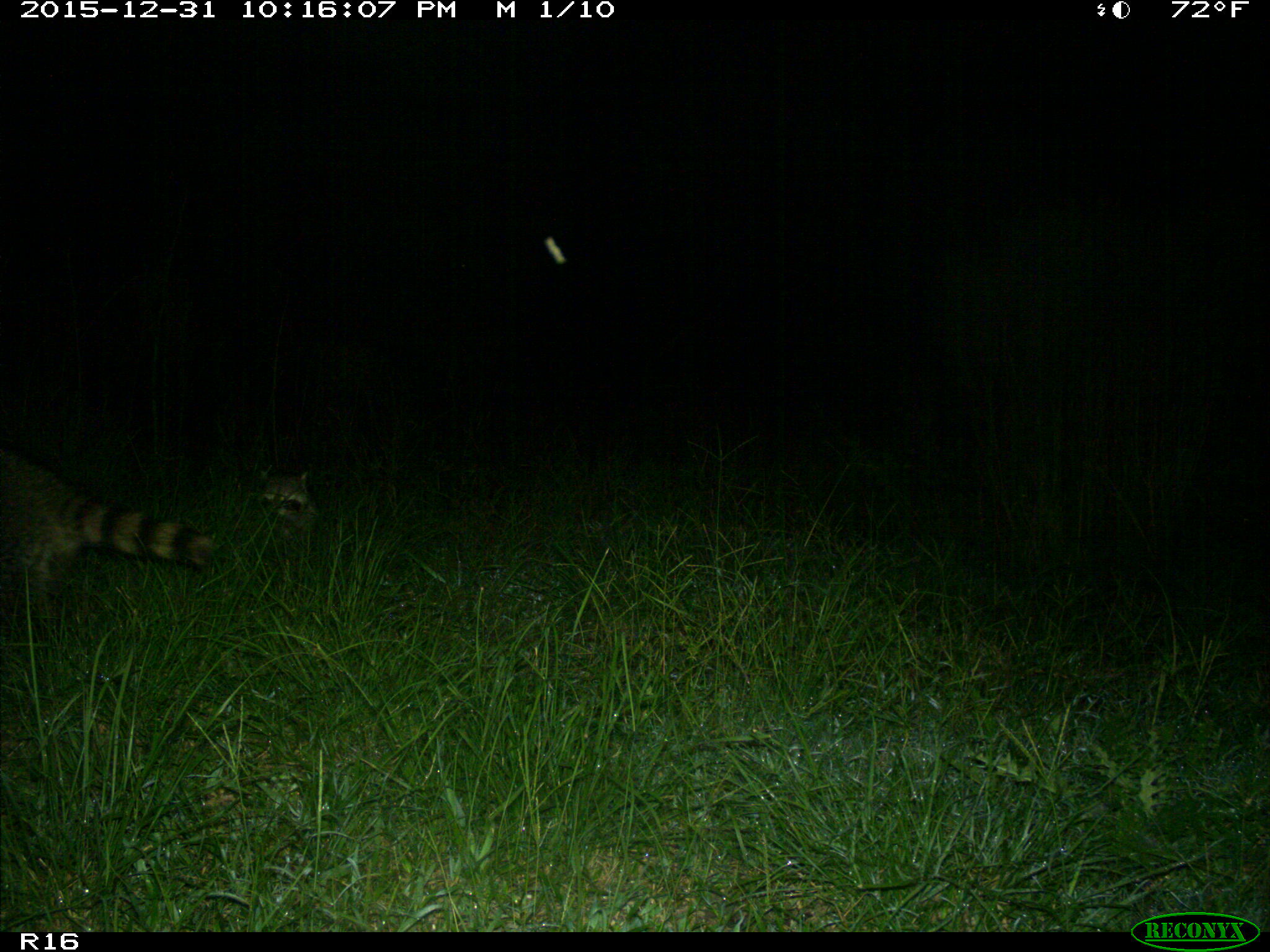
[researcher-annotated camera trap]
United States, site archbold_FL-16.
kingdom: Animalia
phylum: Chordata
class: Mammalia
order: Carnivora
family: Procyonidae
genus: Procyon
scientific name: Procyon lotor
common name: common raccoon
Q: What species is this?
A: Procyon lotor (common raccoon).